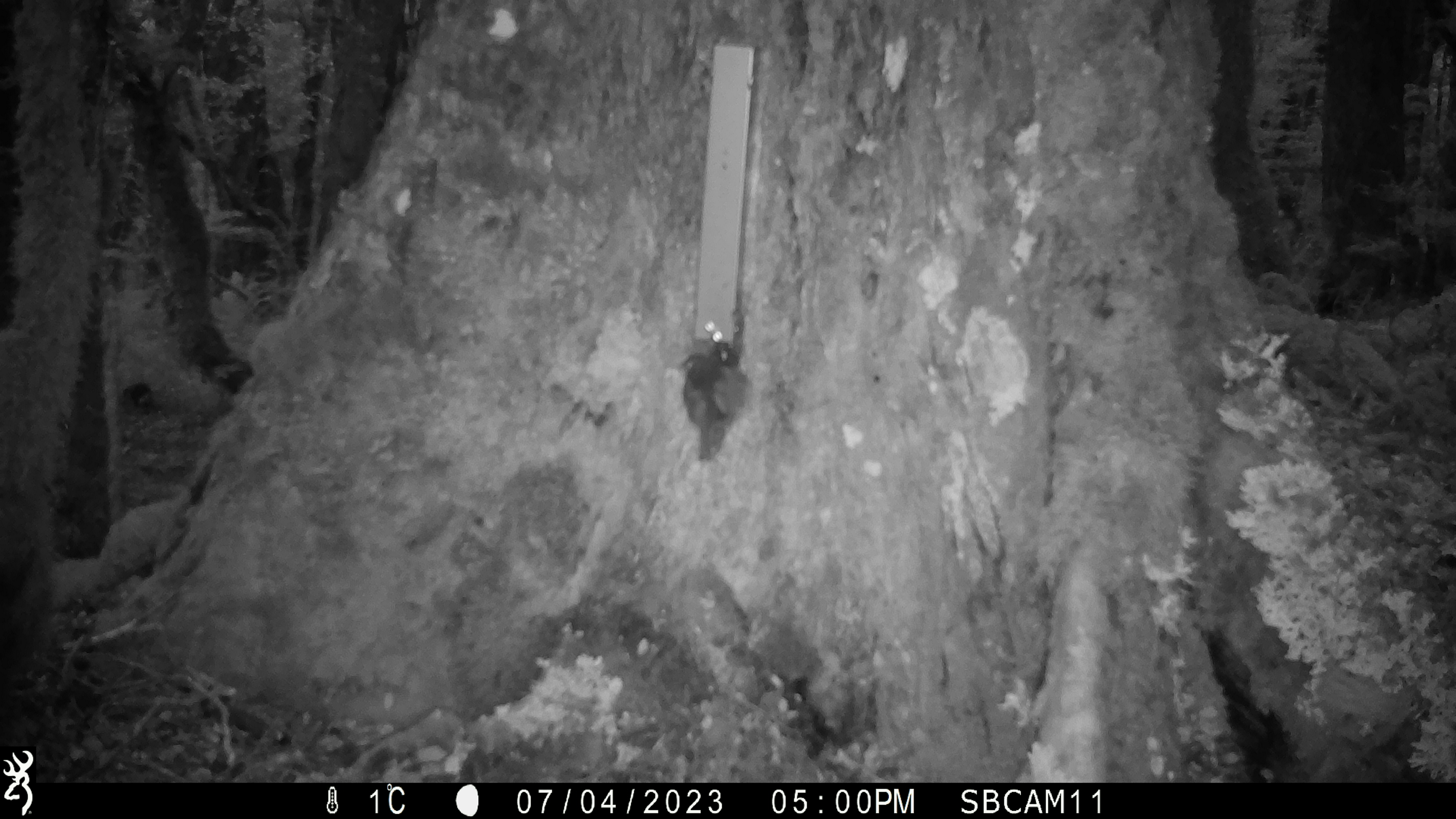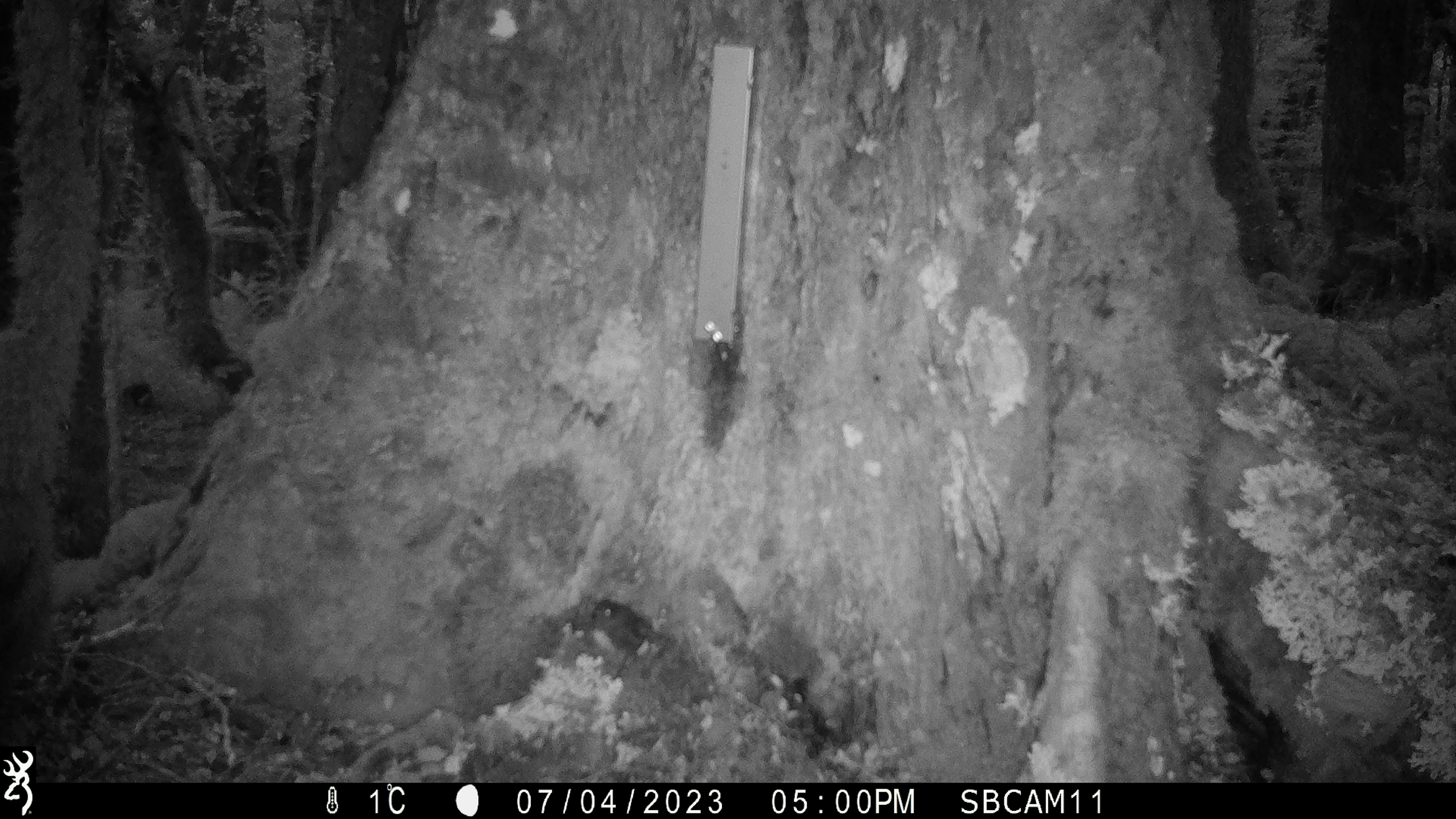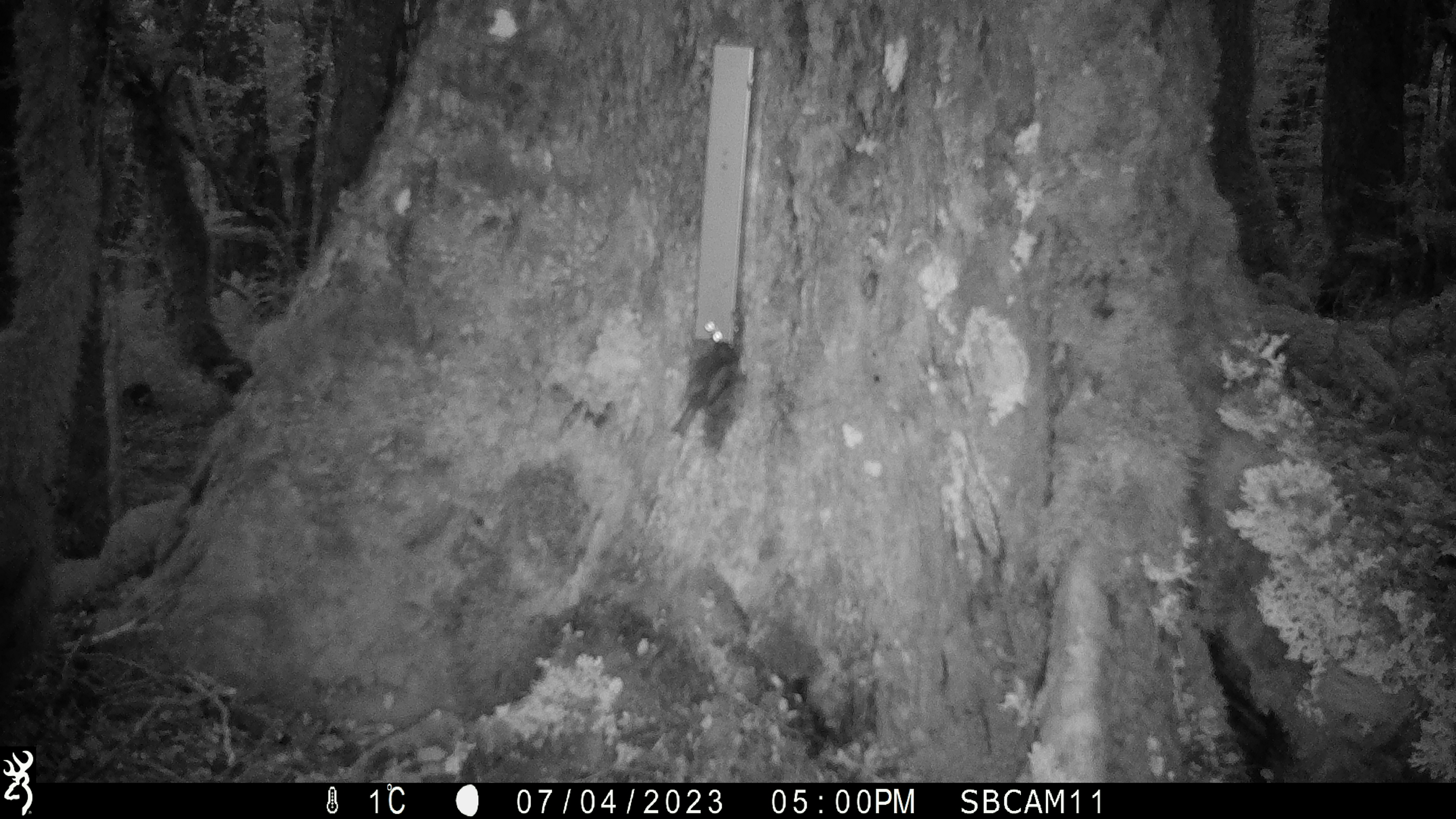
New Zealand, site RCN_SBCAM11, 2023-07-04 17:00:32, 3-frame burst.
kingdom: Animalia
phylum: Chordata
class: Aves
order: Passeriformes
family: Petroicidae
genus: Petroica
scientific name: Petroica australis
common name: new zealand robin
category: robin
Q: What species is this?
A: Robin (new zealand robin) (Petroica australis).